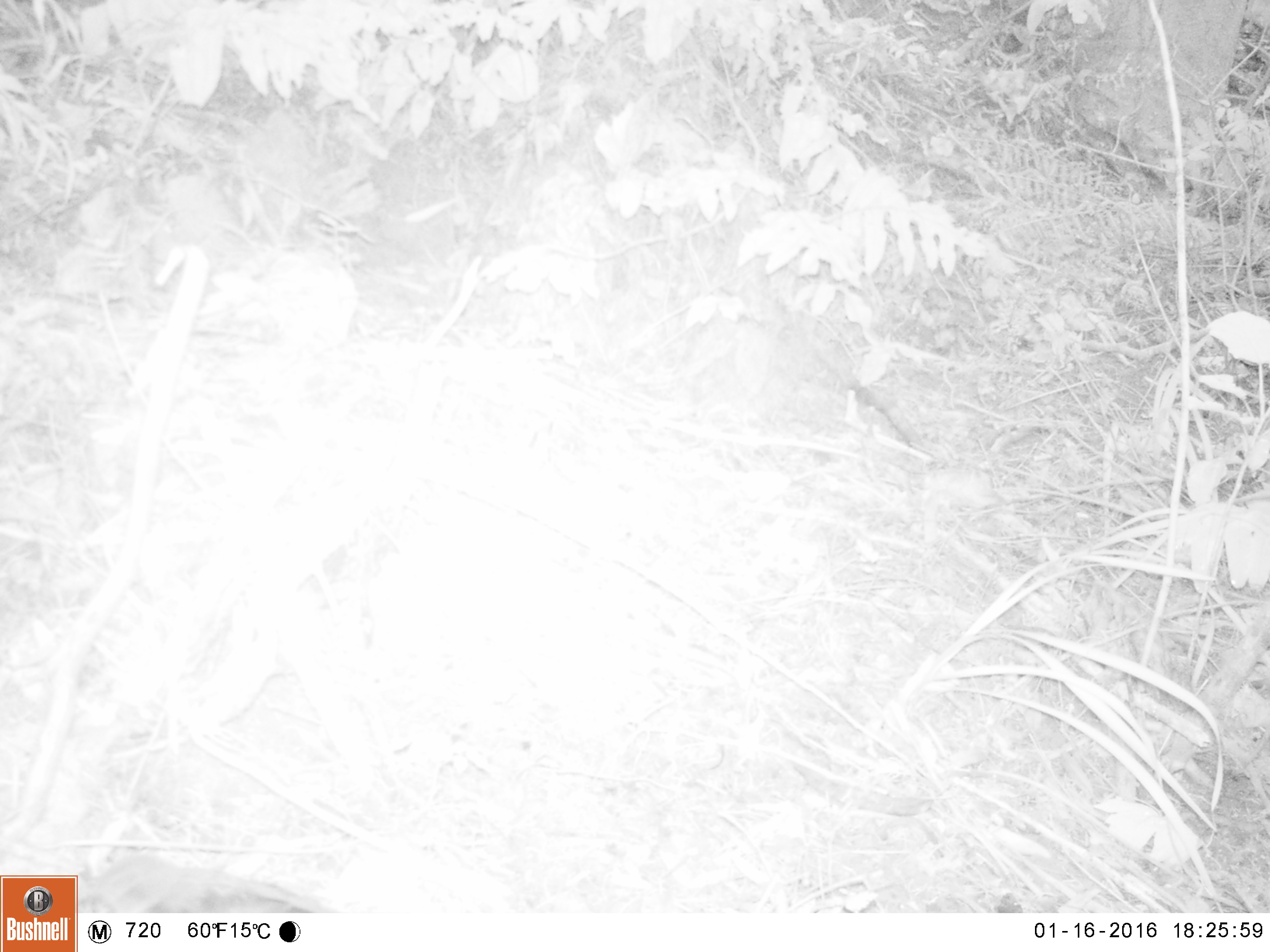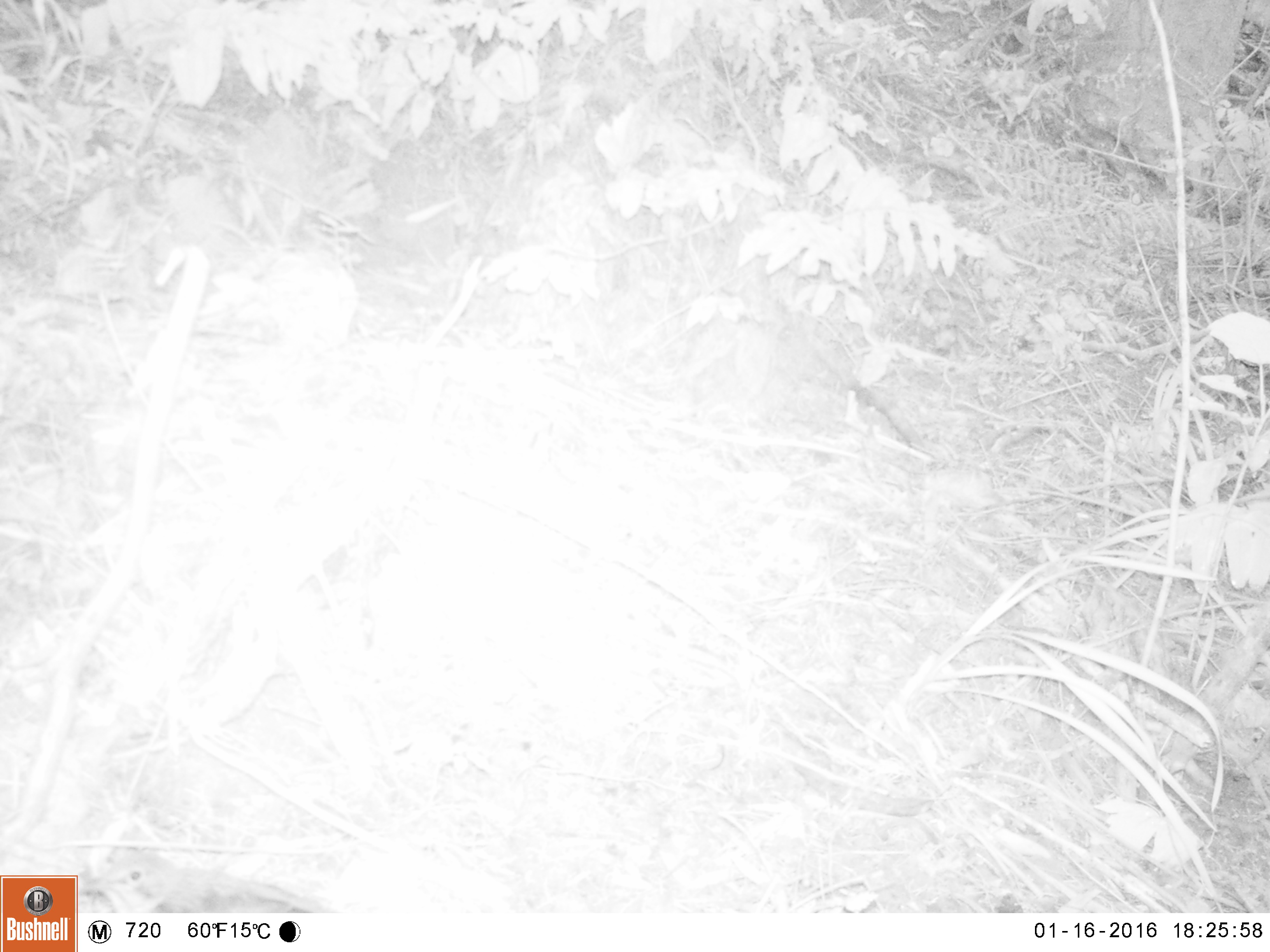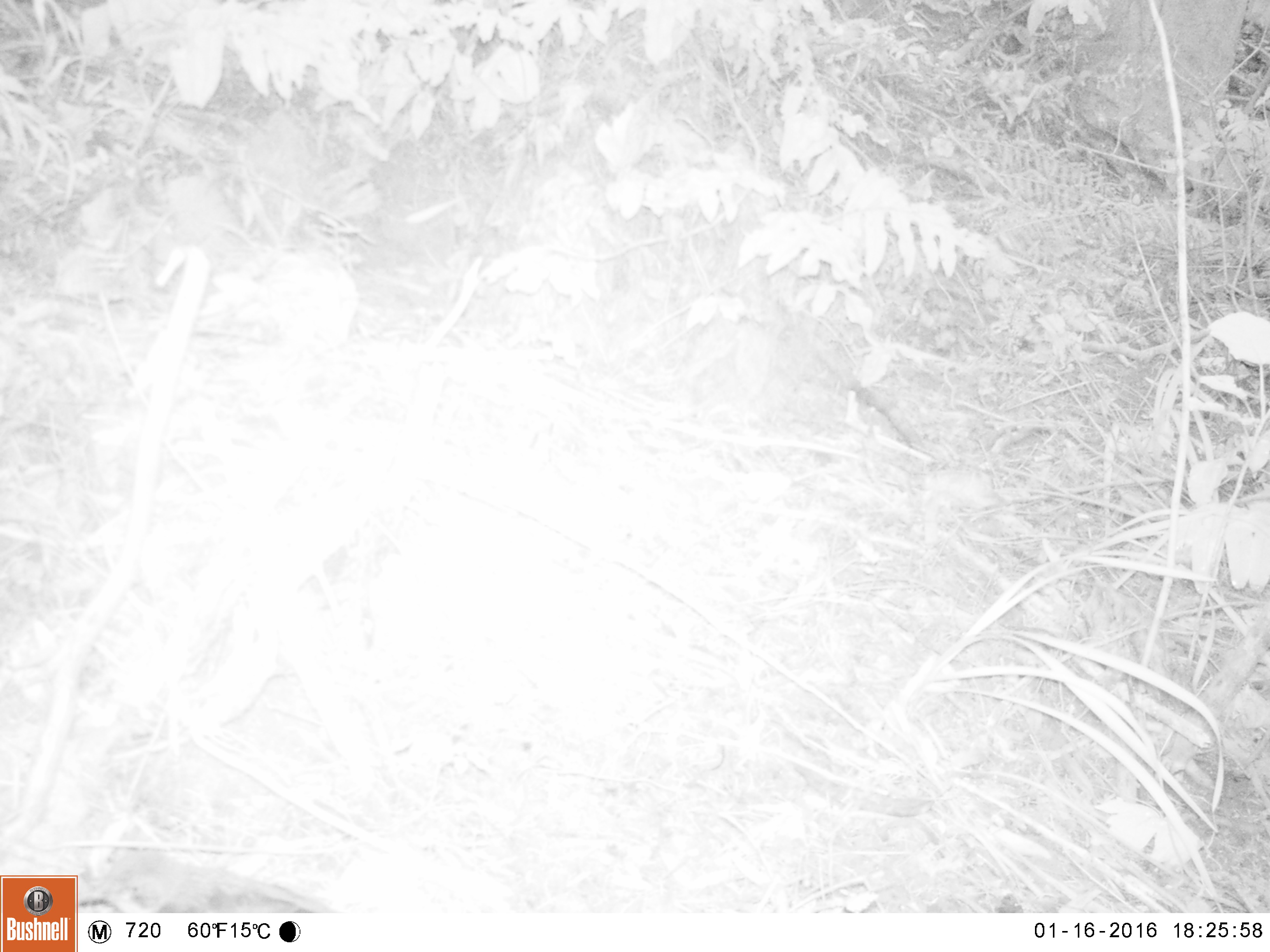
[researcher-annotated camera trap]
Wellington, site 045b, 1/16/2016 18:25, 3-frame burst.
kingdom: Animalia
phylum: Chordata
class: Aves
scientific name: Aves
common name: bird